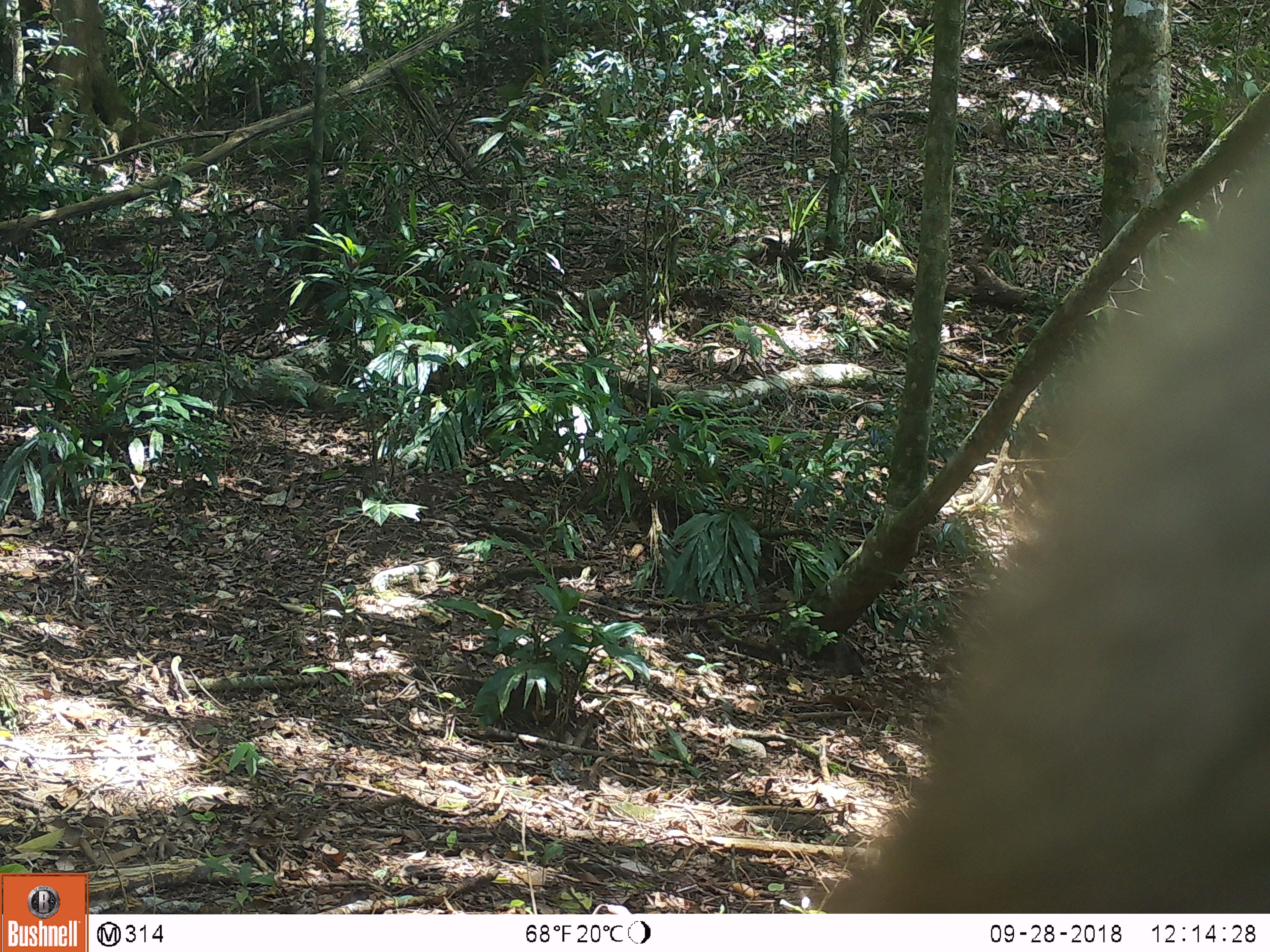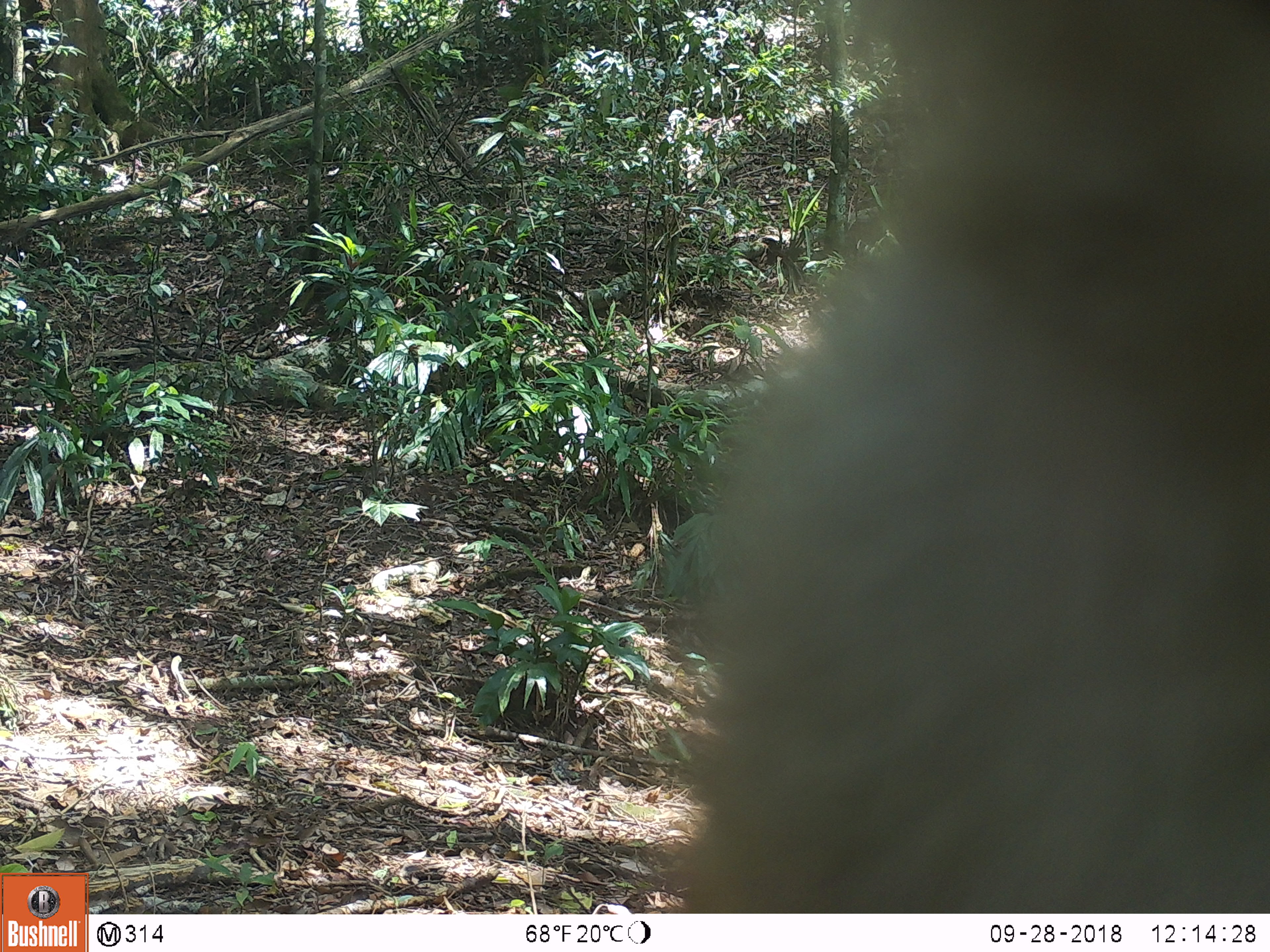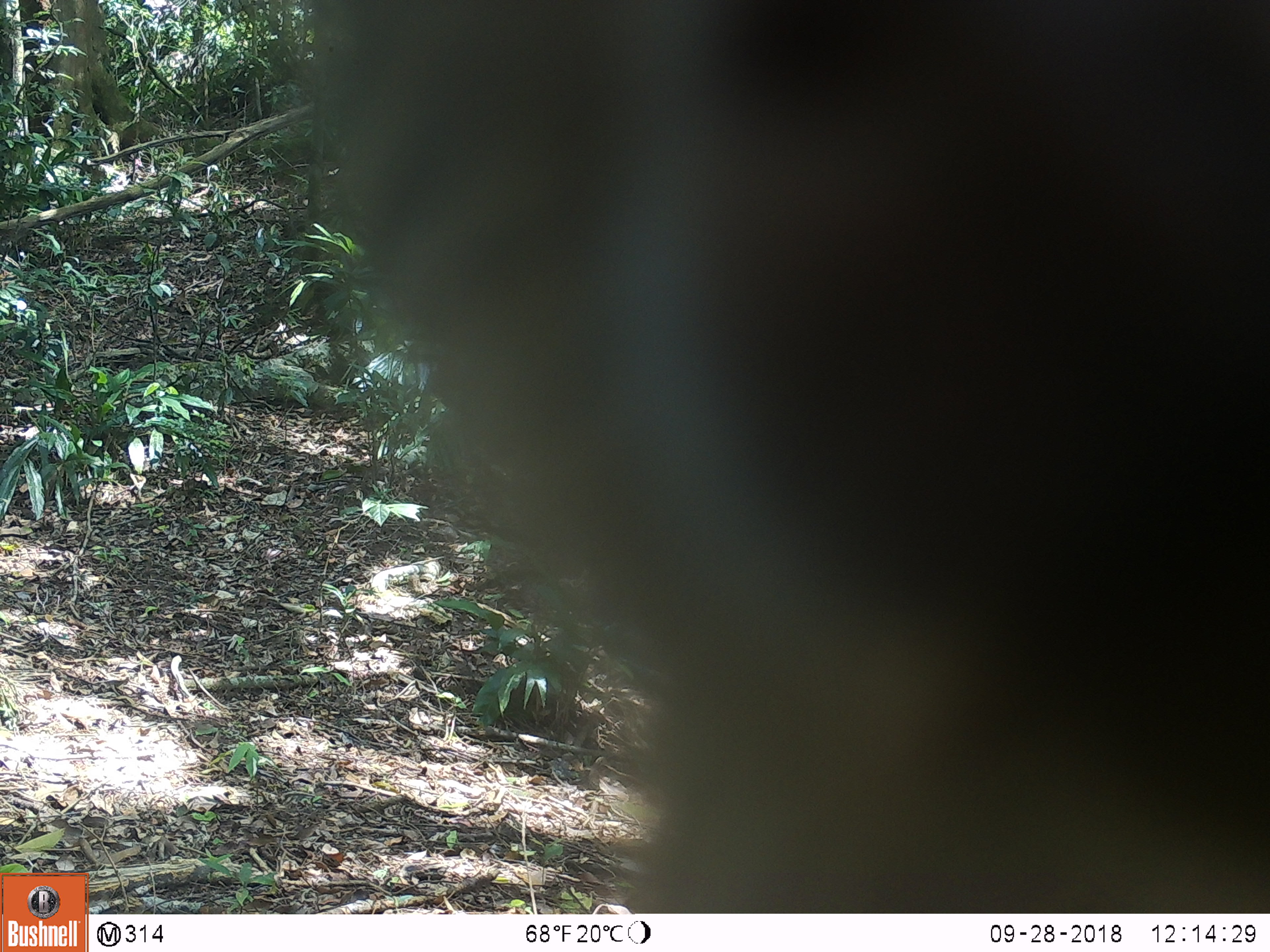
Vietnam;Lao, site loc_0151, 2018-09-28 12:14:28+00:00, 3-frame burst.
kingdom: Animalia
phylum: Chordata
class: Mammalia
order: Primates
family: Cercopithecidae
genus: Macaca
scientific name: Macaca nemestrina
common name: pig-tailed macaque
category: pig tailed macaque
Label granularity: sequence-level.